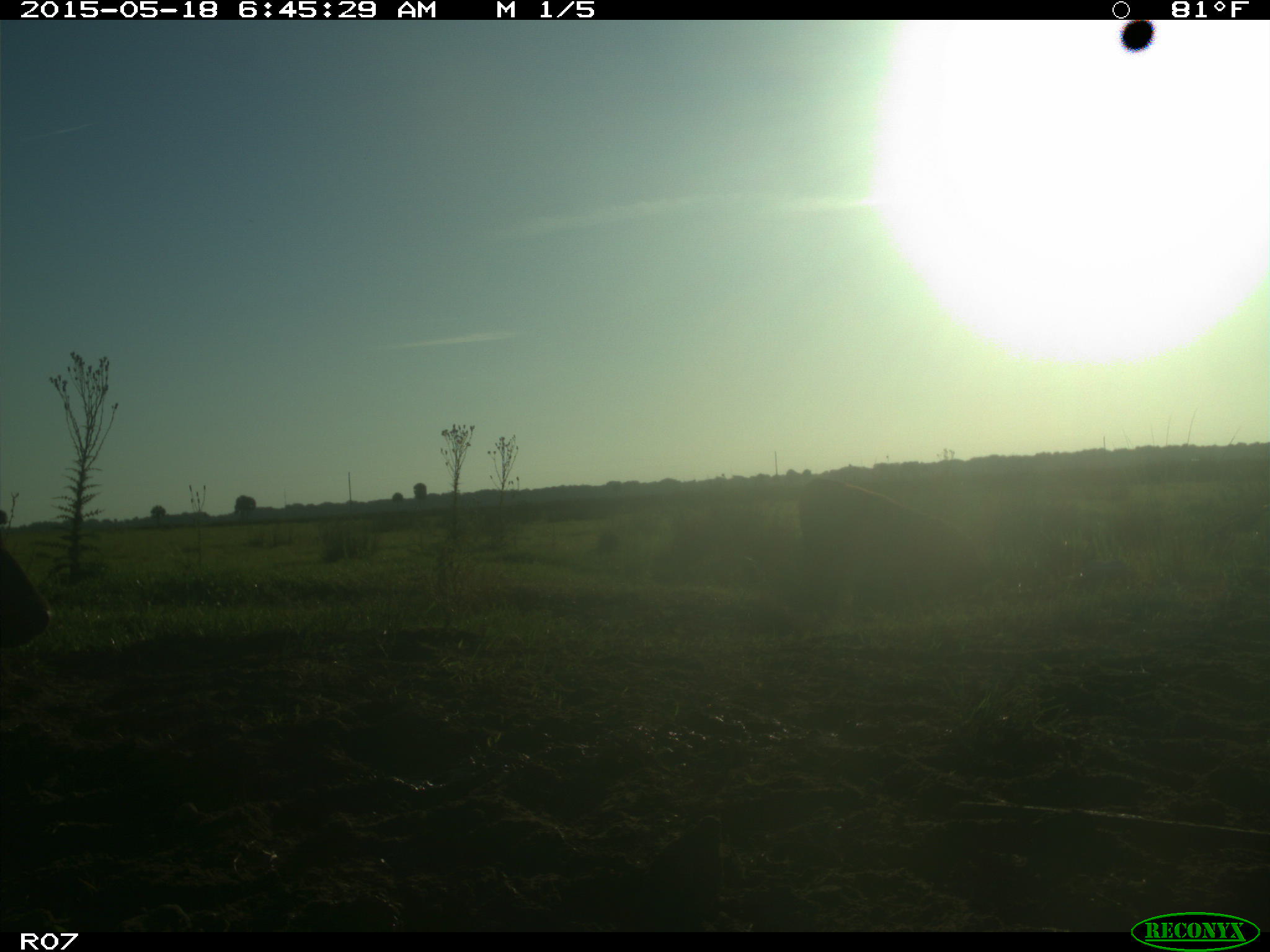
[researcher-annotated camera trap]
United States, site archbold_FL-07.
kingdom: Animalia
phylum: Chordata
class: Mammalia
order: Artiodactyla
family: Bovidae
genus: Bos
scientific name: Bos taurus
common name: domestic cow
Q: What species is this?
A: Bos taurus (domestic cow).